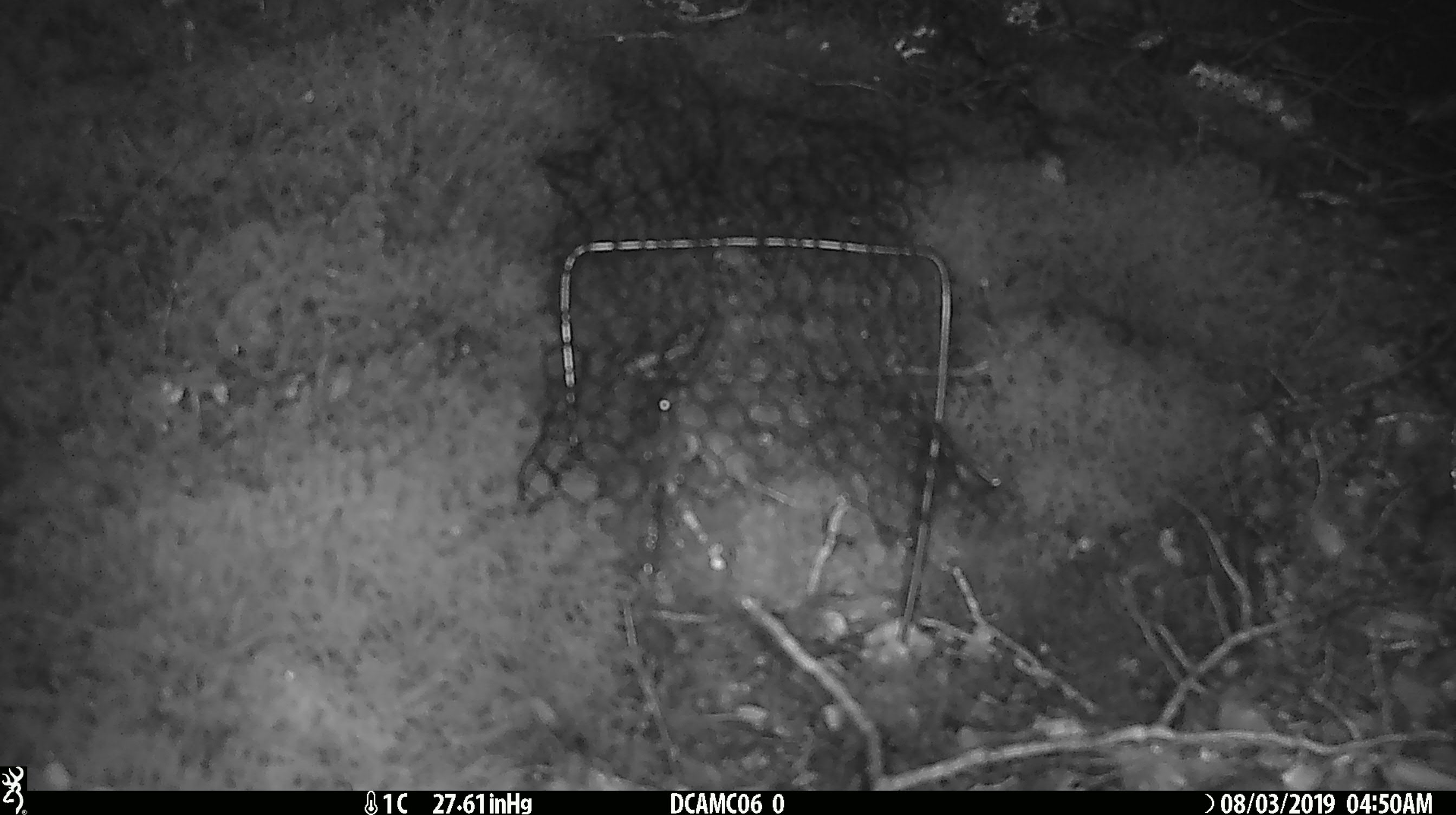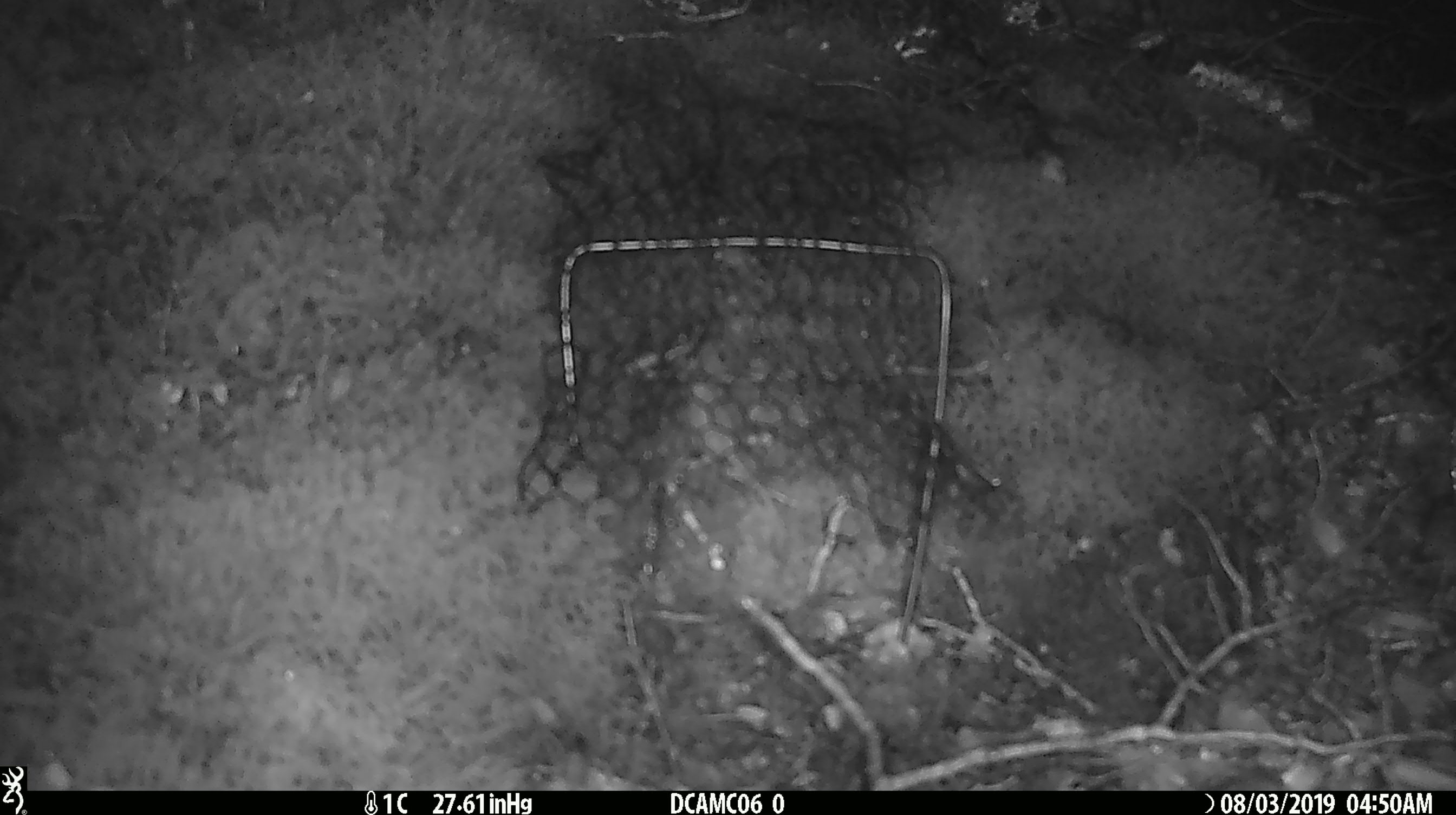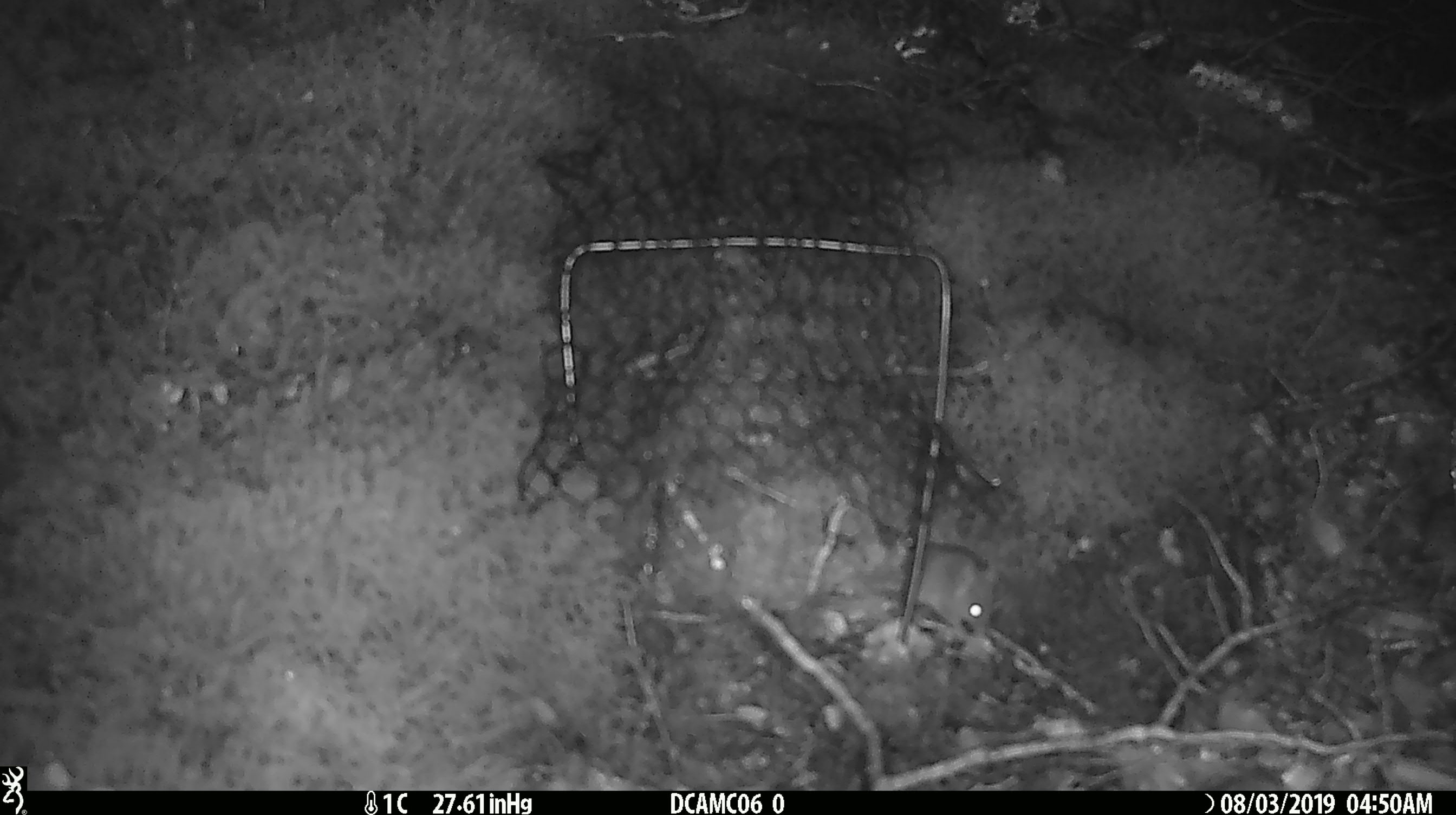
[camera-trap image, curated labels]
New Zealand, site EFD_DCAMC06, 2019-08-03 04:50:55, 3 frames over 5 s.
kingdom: Animalia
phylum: Chordata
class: Mammalia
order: Rodentia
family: Muridae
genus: Mus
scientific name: Mus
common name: mouse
Mouse (Mus).